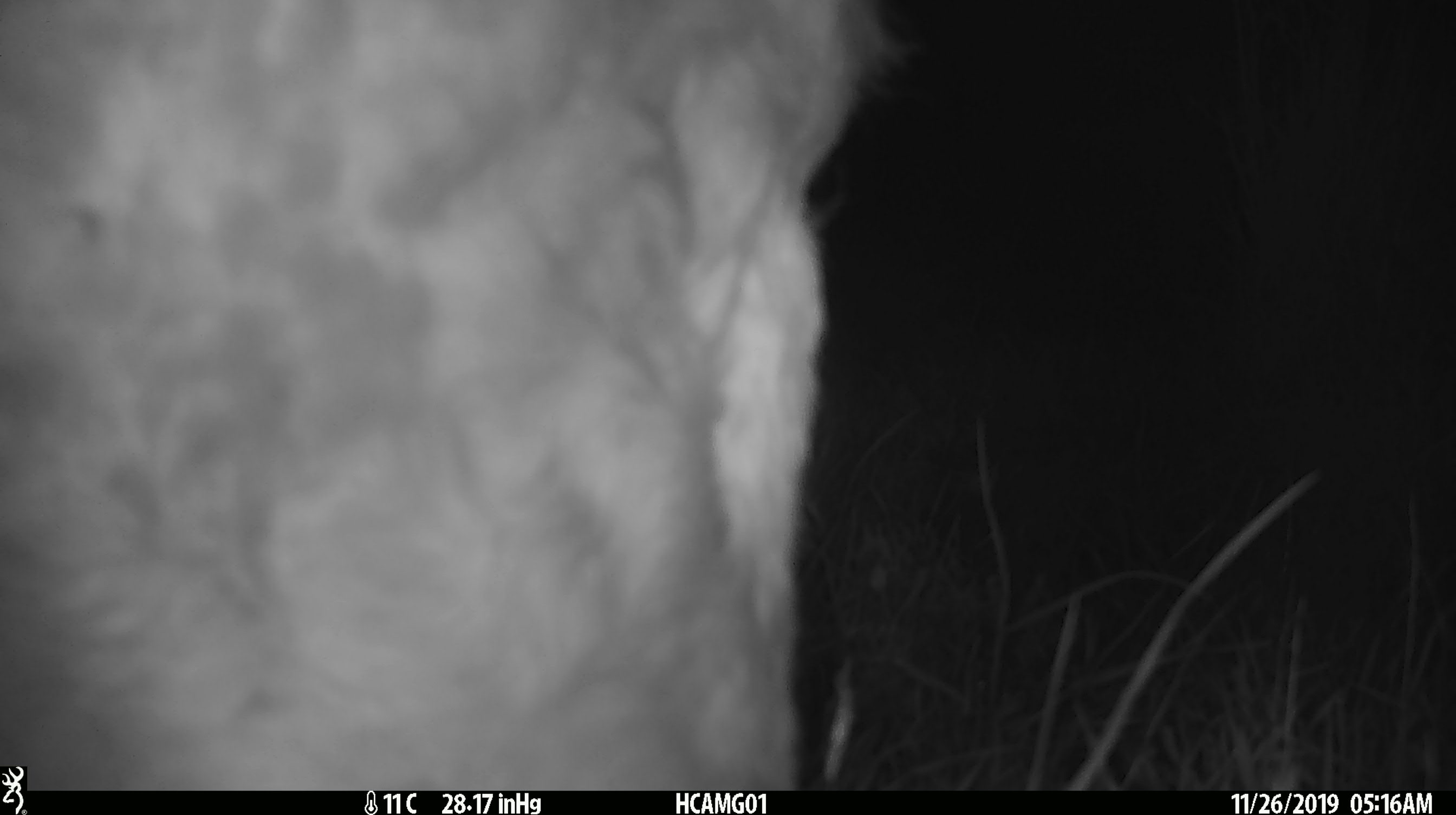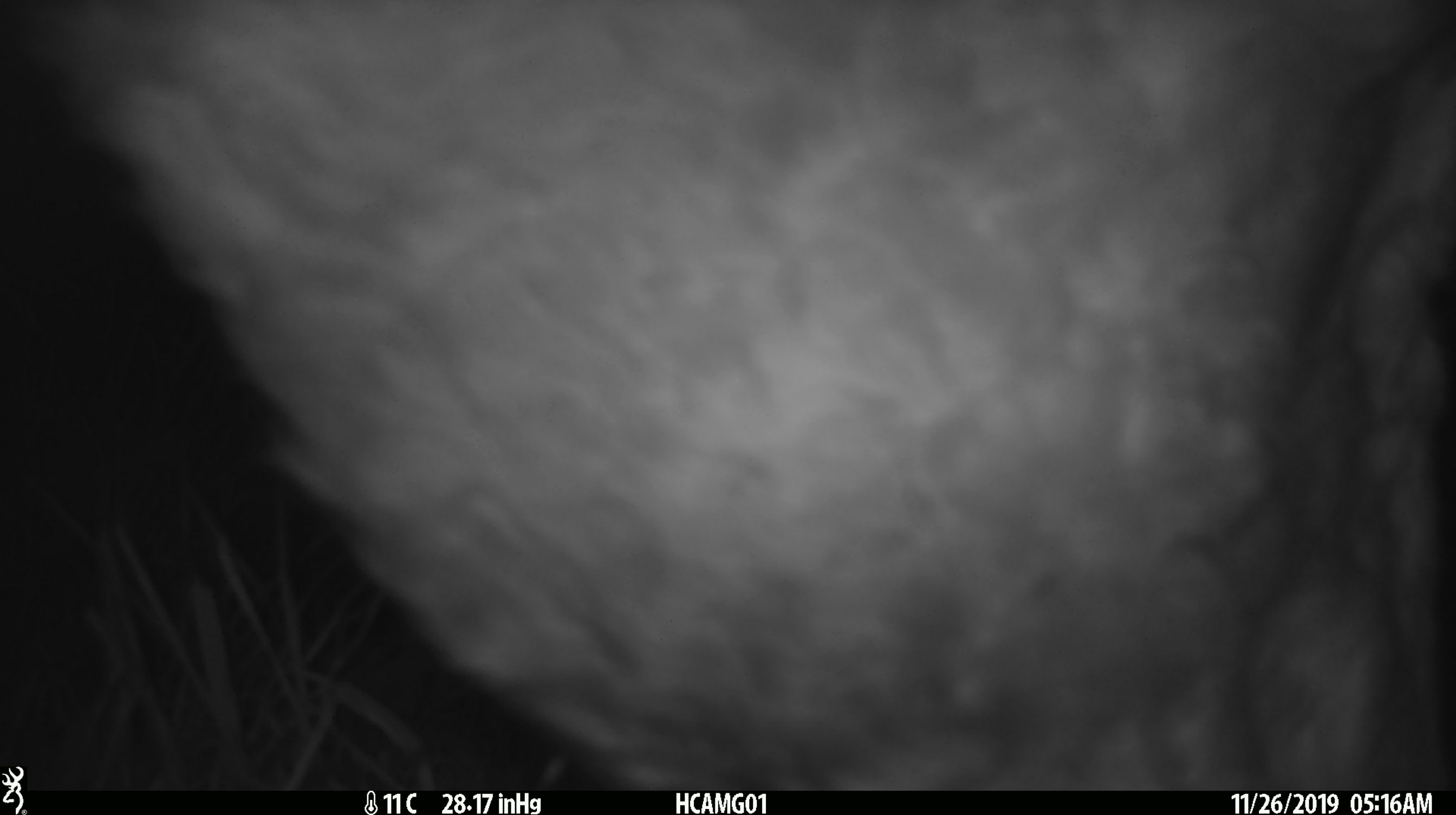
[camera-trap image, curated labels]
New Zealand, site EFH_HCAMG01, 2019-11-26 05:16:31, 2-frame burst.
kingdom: Animalia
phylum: Chordata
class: Mammalia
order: Artiodactyla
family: Bovidae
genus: Bos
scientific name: Bos taurus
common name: domestic cow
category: cow